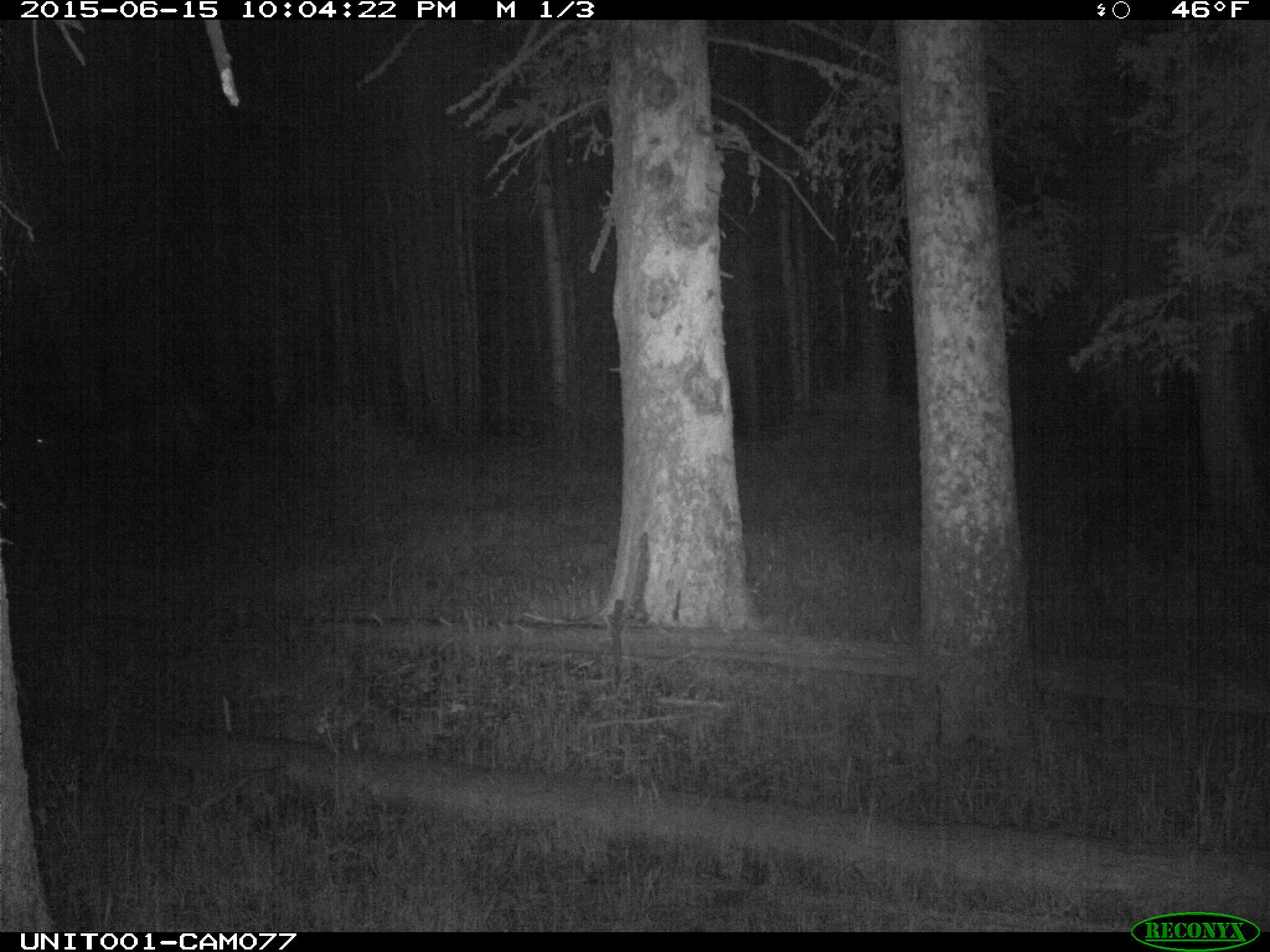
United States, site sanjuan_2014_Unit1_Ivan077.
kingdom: Animalia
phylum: Chordata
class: Mammalia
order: Artiodactyla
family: Cervidae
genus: Cervus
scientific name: Cervus elaphus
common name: red deer